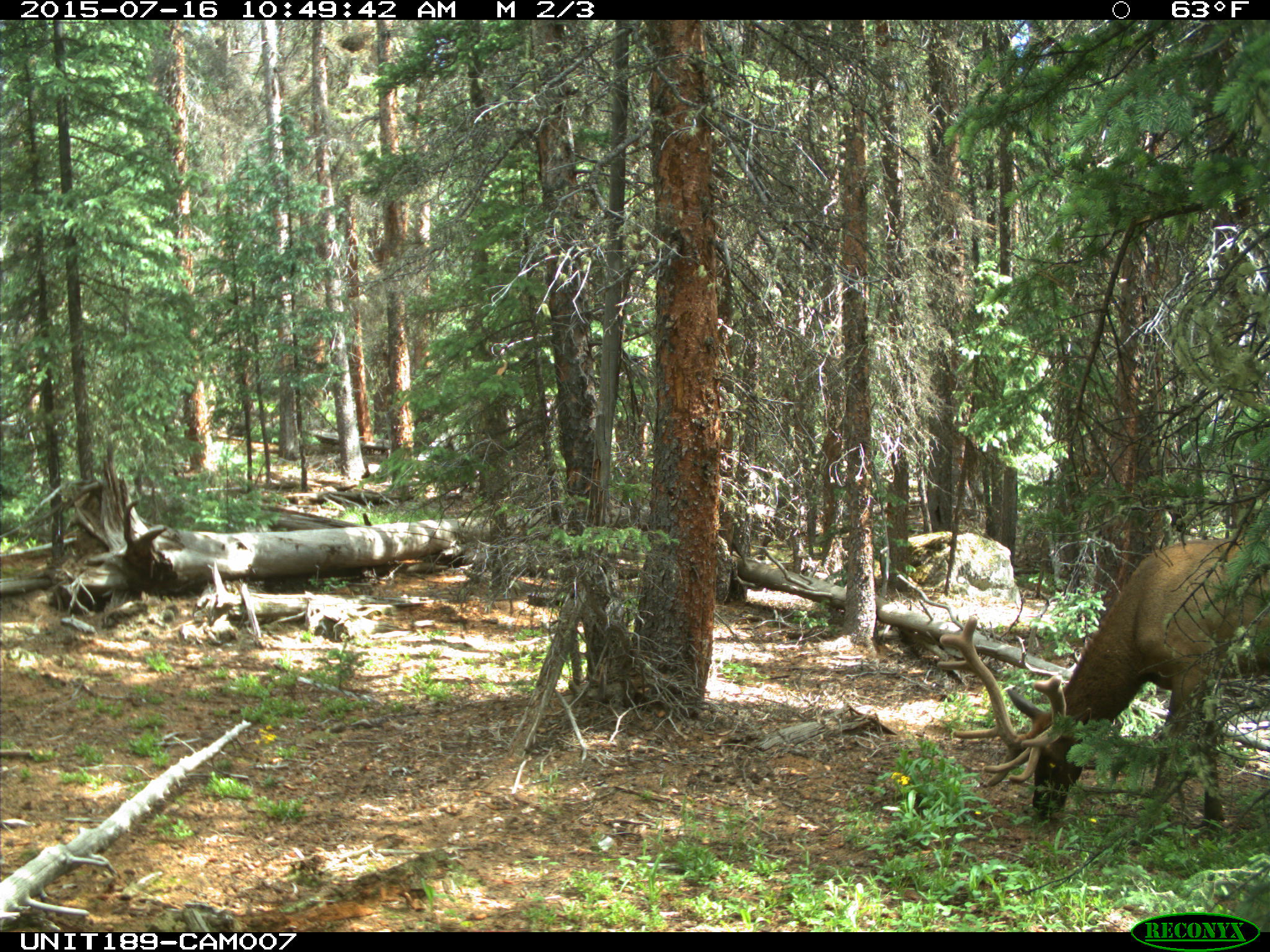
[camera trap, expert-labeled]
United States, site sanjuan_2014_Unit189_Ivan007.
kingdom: Animalia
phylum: Chordata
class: Mammalia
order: Artiodactyla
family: Cervidae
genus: Cervus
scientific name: Cervus elaphus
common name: red deer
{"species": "Cervus elaphus (red deer)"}